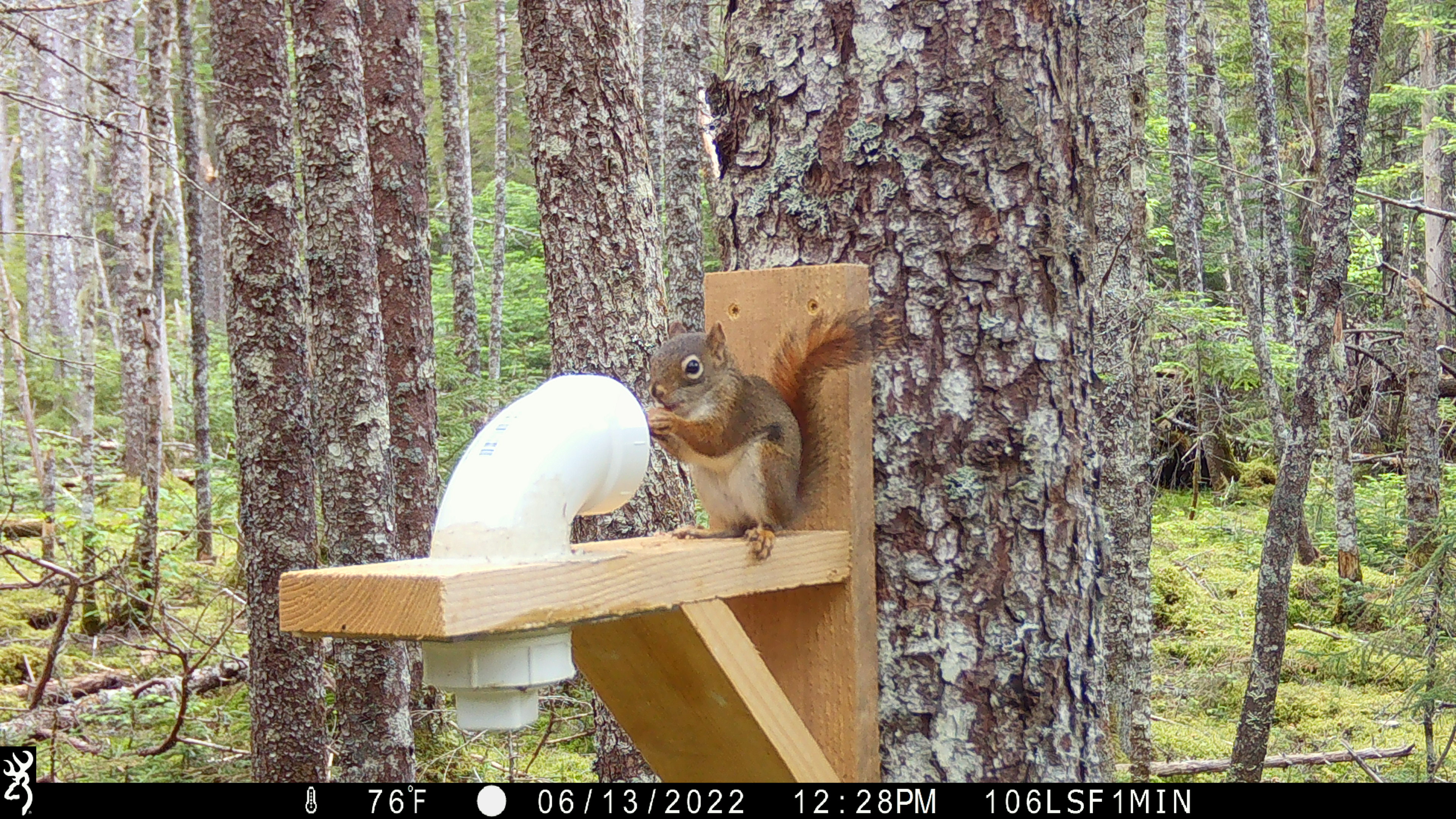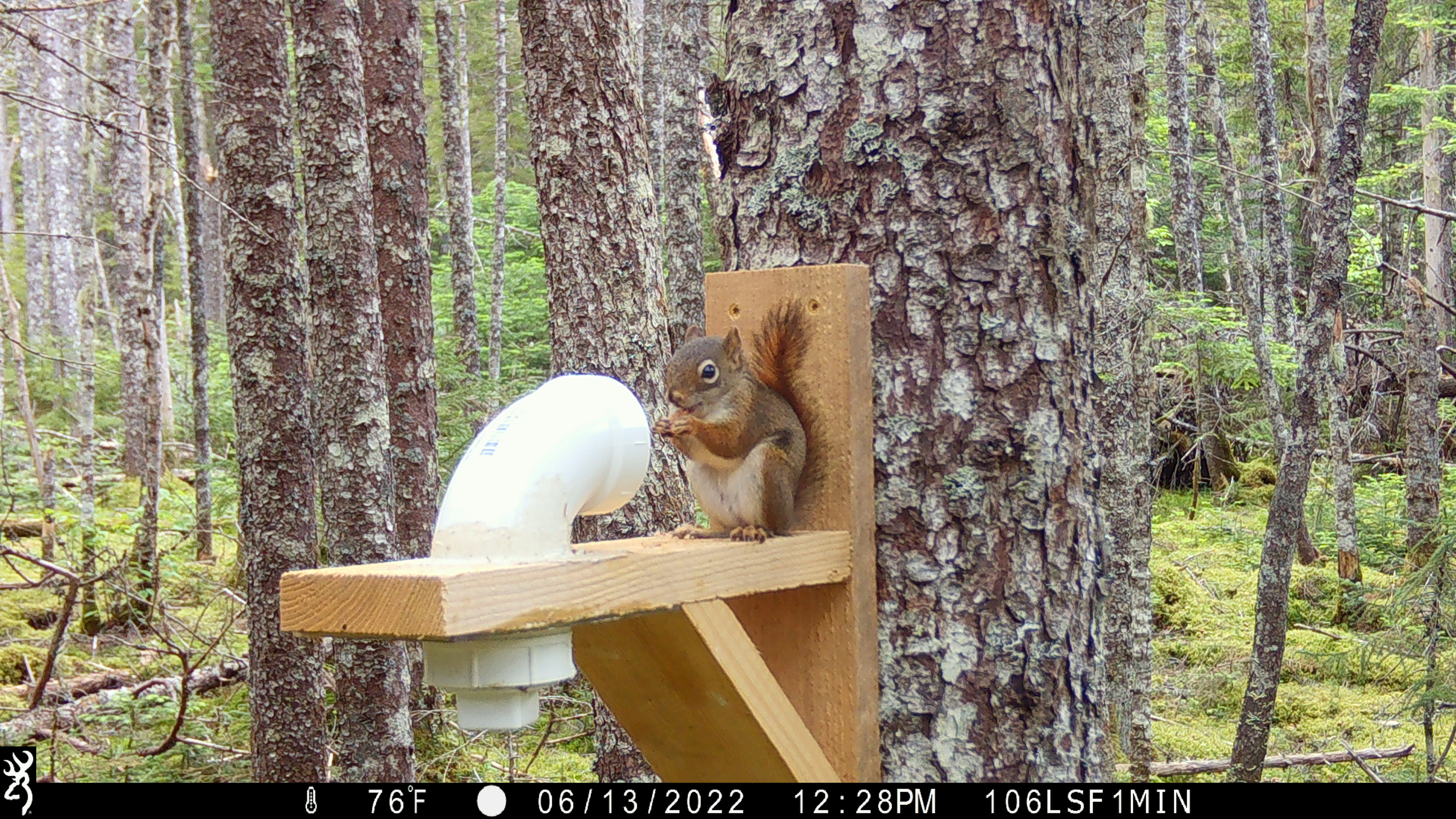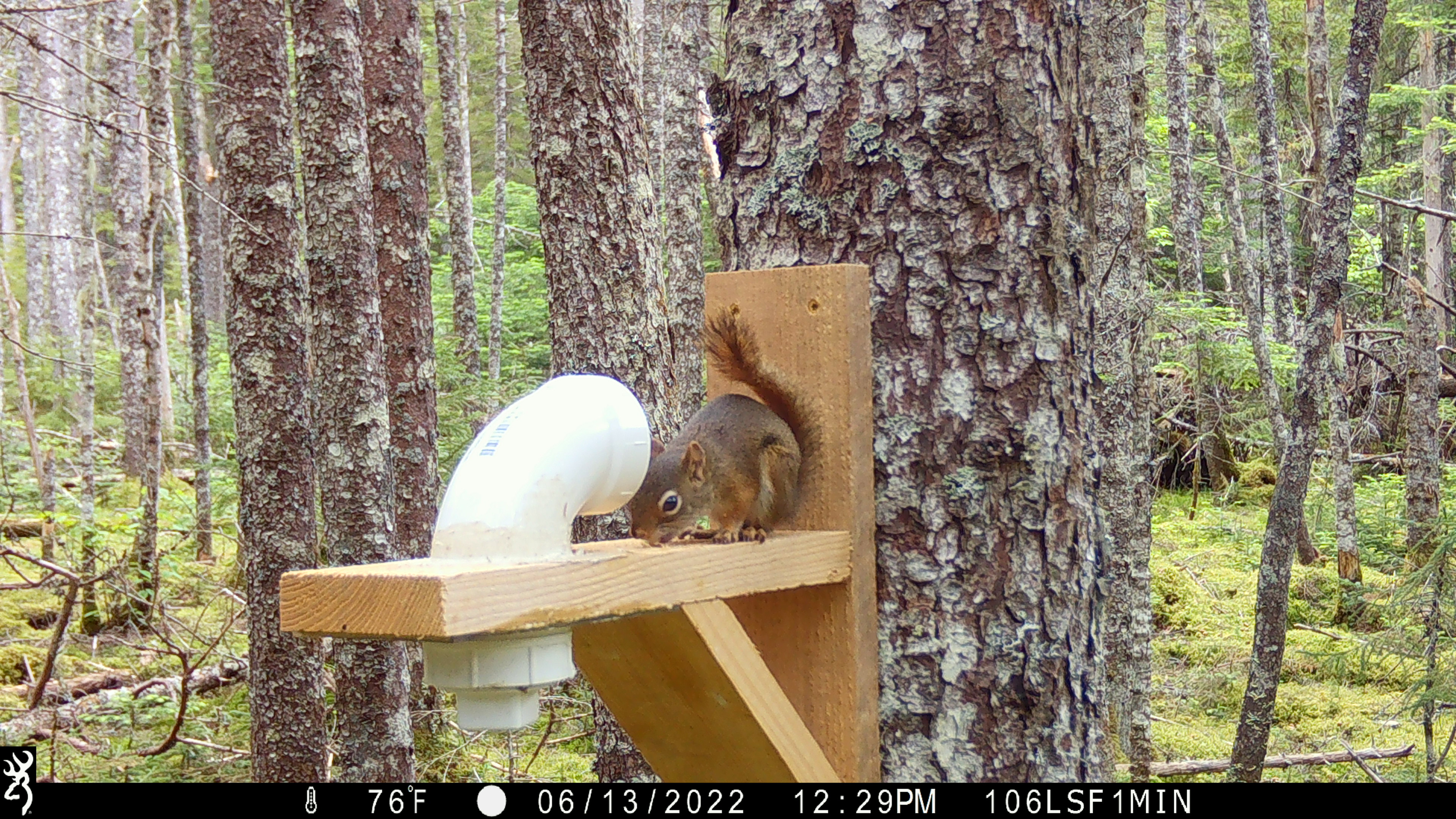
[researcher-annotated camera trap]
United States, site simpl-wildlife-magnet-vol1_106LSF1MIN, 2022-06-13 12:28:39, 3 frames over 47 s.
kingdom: Animalia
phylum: Chordata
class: Mammalia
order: Rodentia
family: Sciuridae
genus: Tamiasciurus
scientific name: Tamiasciurus hudsonicus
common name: red squirrel